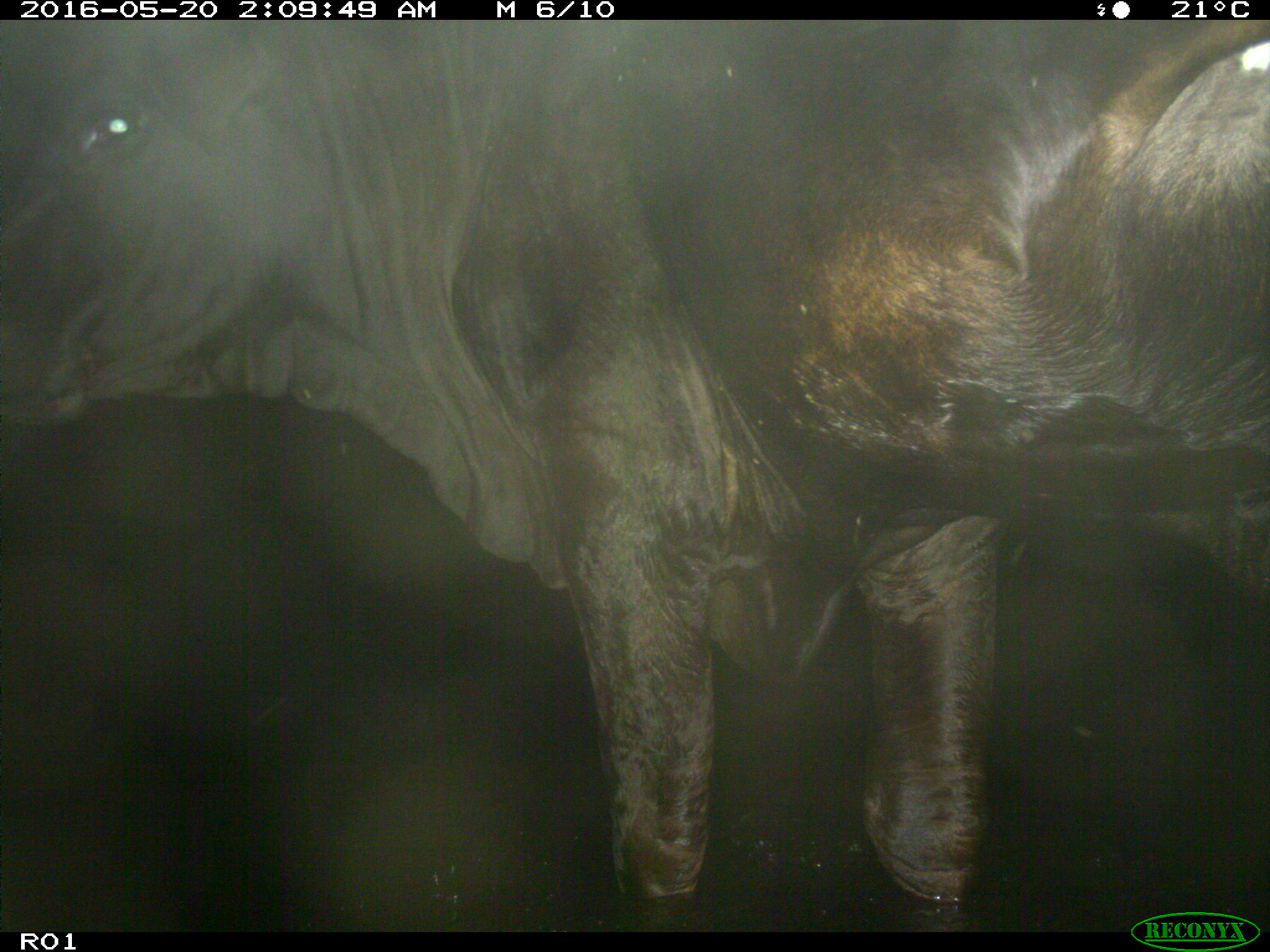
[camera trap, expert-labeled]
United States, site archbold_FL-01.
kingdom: Animalia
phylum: Chordata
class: Mammalia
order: Artiodactyla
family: Bovidae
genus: Bos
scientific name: Bos taurus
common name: domestic cow